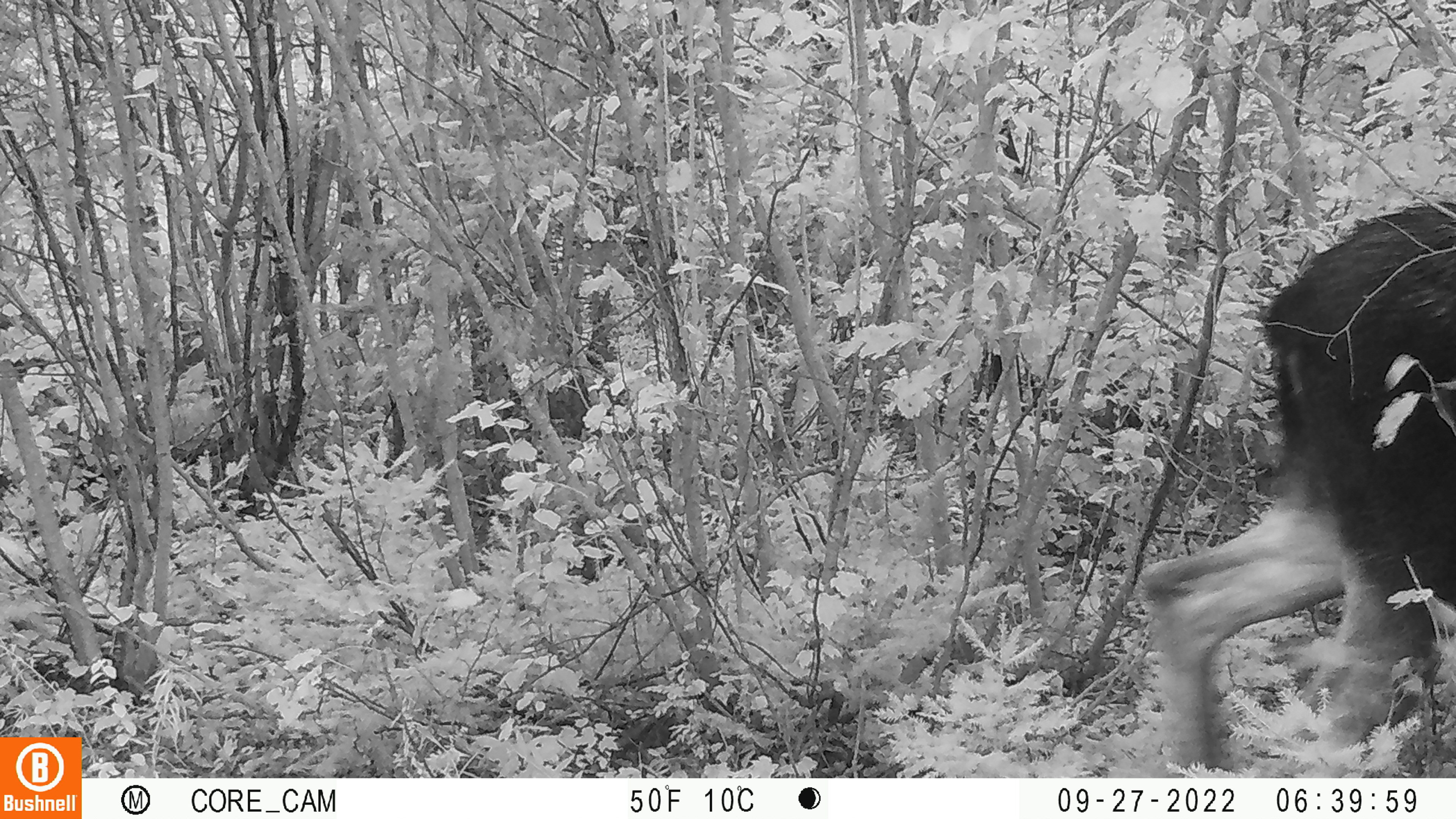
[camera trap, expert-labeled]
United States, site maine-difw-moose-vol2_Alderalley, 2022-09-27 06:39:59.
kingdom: Animalia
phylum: Chordata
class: Mammalia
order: Artiodactyla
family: Cervidae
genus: Alces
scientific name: Alces alces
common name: moose